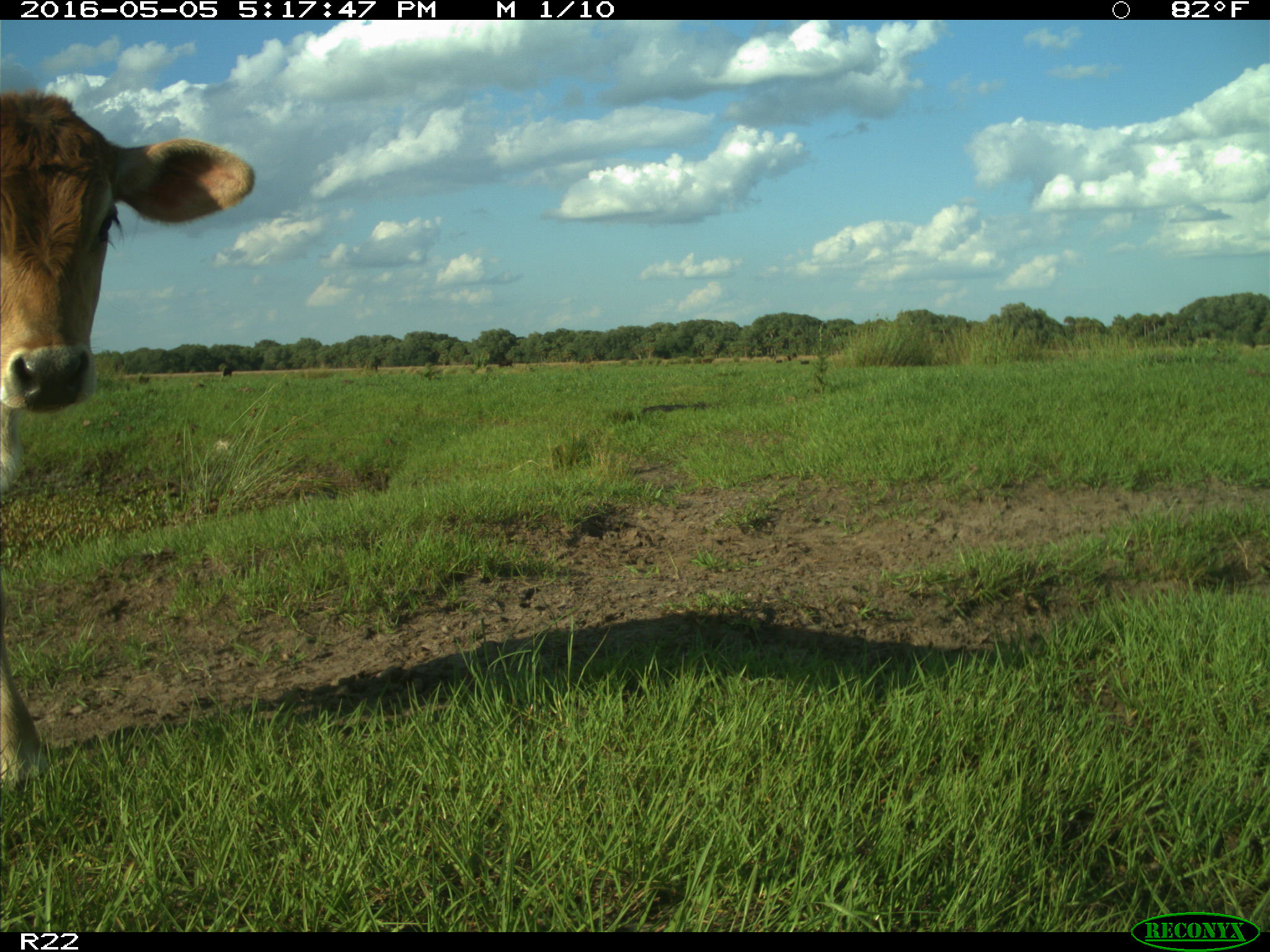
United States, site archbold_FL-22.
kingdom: Animalia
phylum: Chordata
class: Mammalia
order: Artiodactyla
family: Bovidae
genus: Bos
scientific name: Bos taurus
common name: domestic cow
Bos taurus (domestic cow).